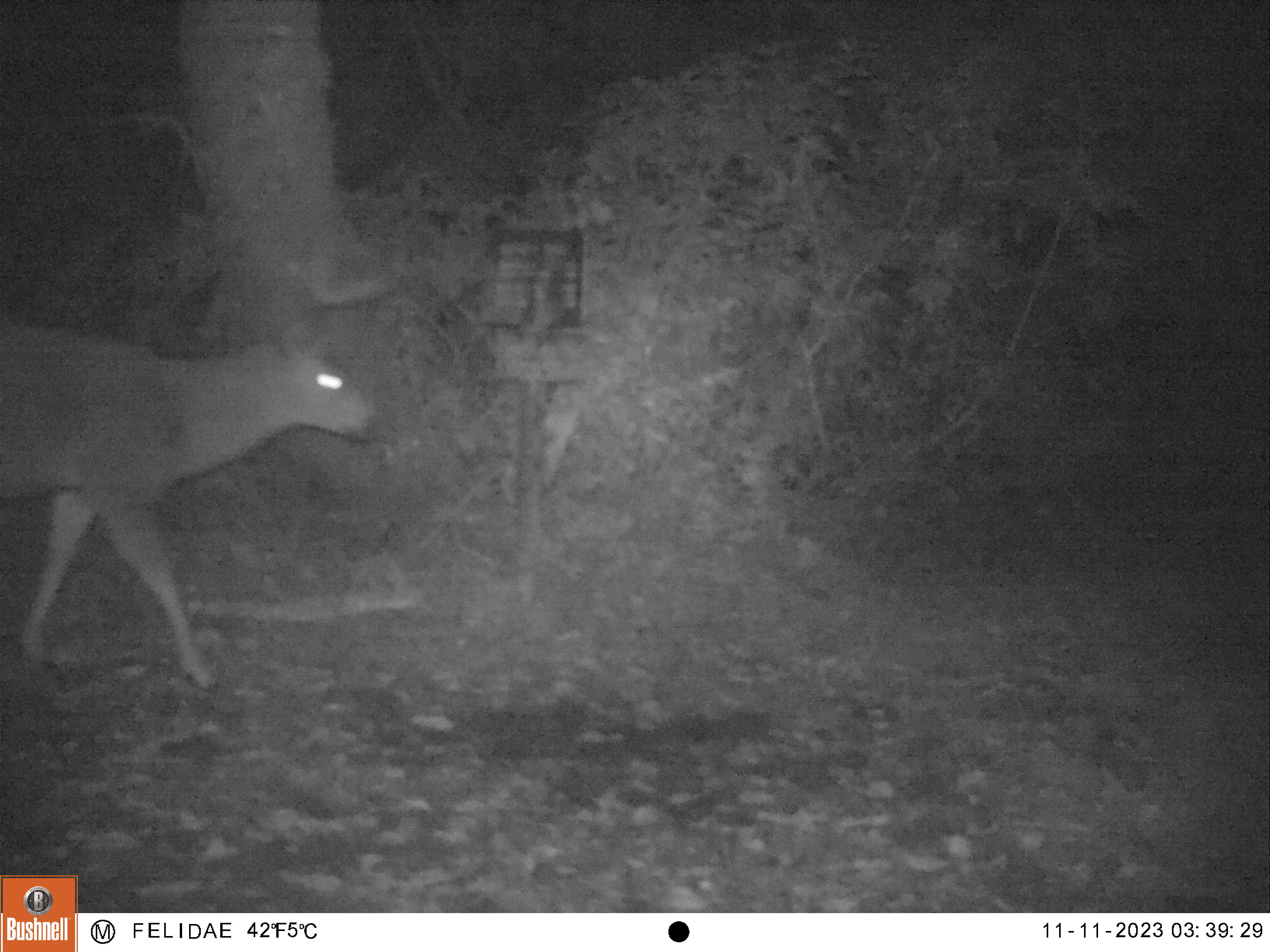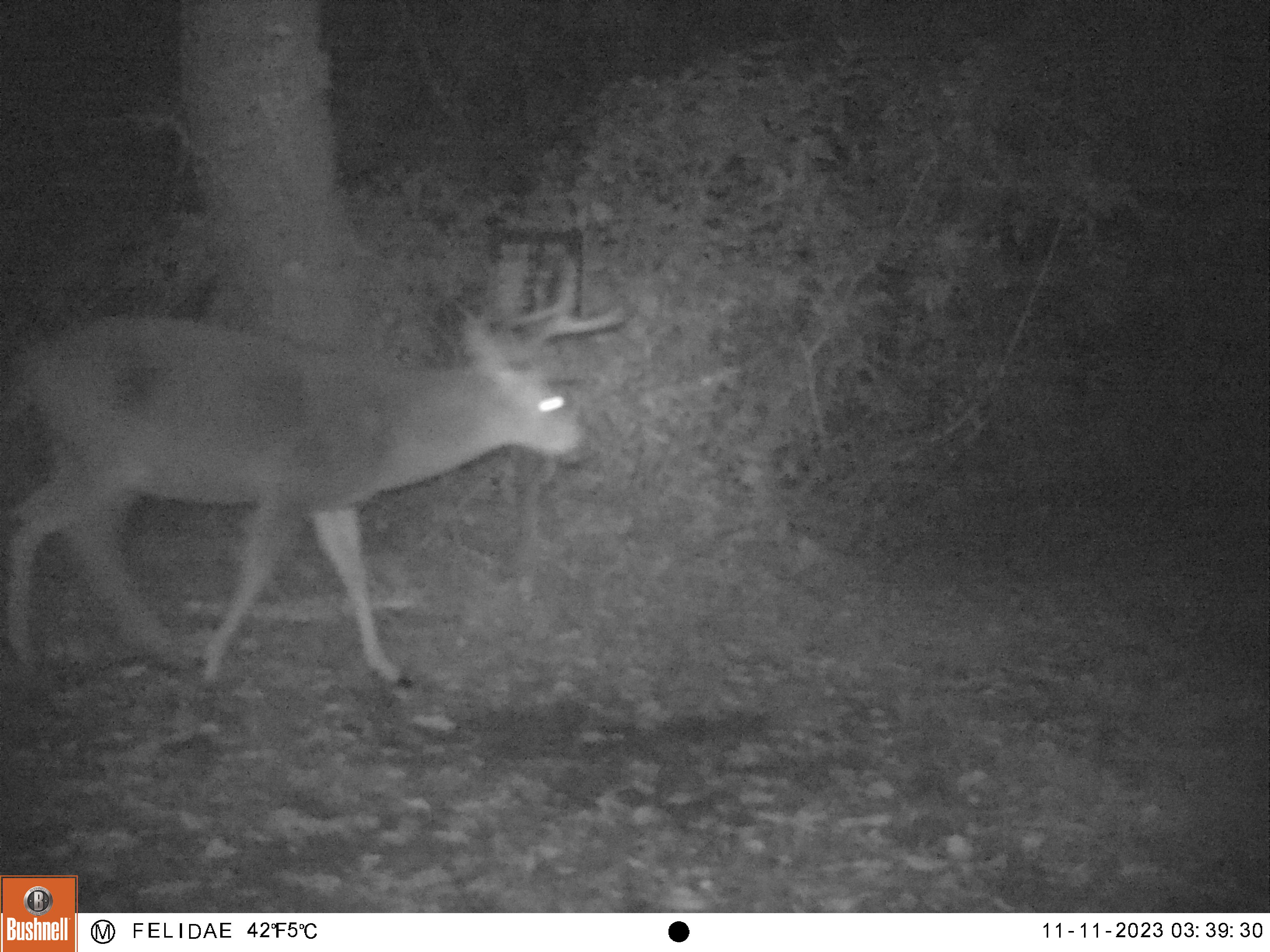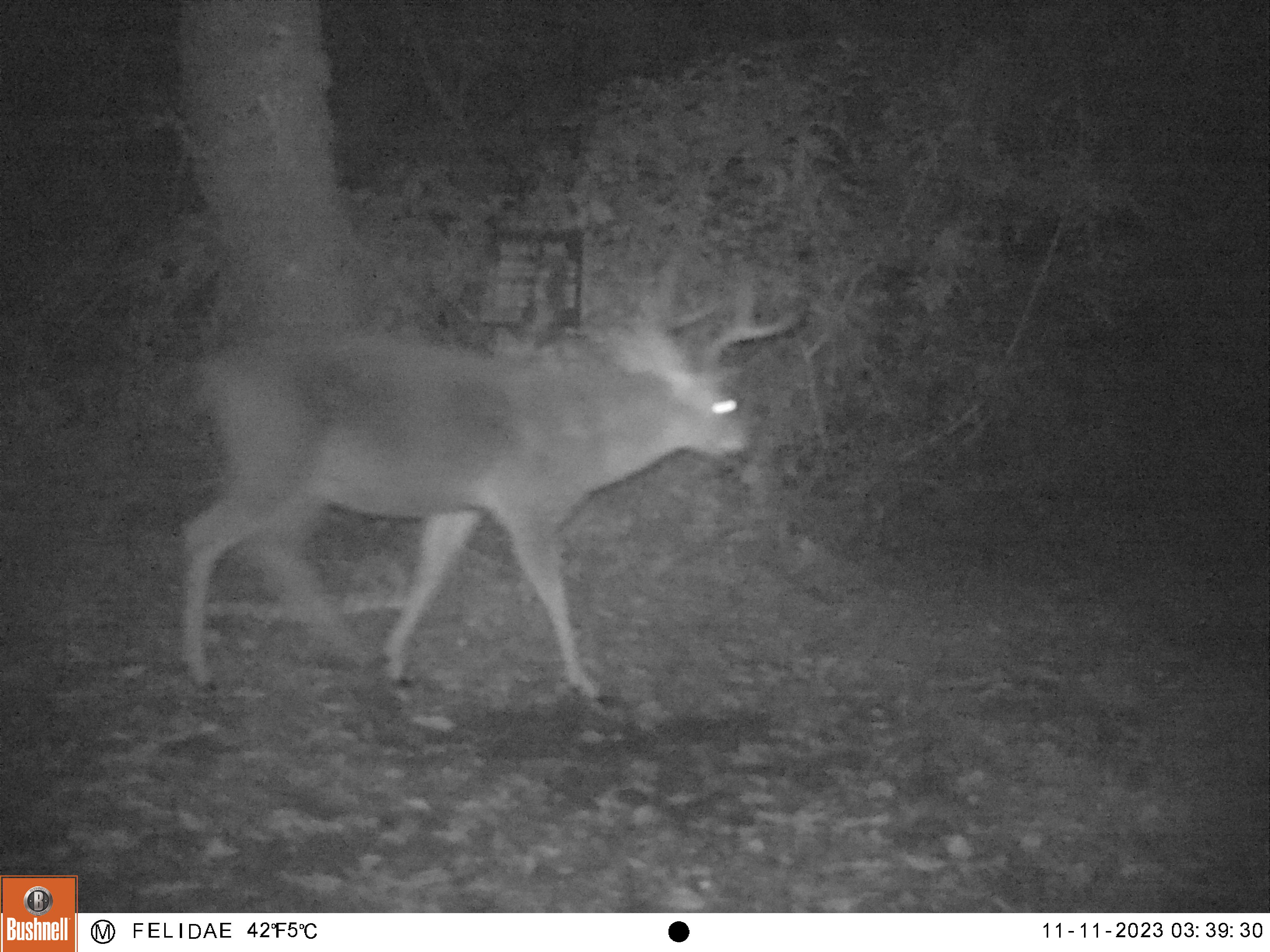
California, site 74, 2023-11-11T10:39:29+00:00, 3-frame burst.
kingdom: Animalia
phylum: Chordata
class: Mammalia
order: Artiodactyla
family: Cervidae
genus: Odocoileus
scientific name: Odocoileus hemionus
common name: mule deer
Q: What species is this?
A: Mule deer (Odocoileus hemionus).